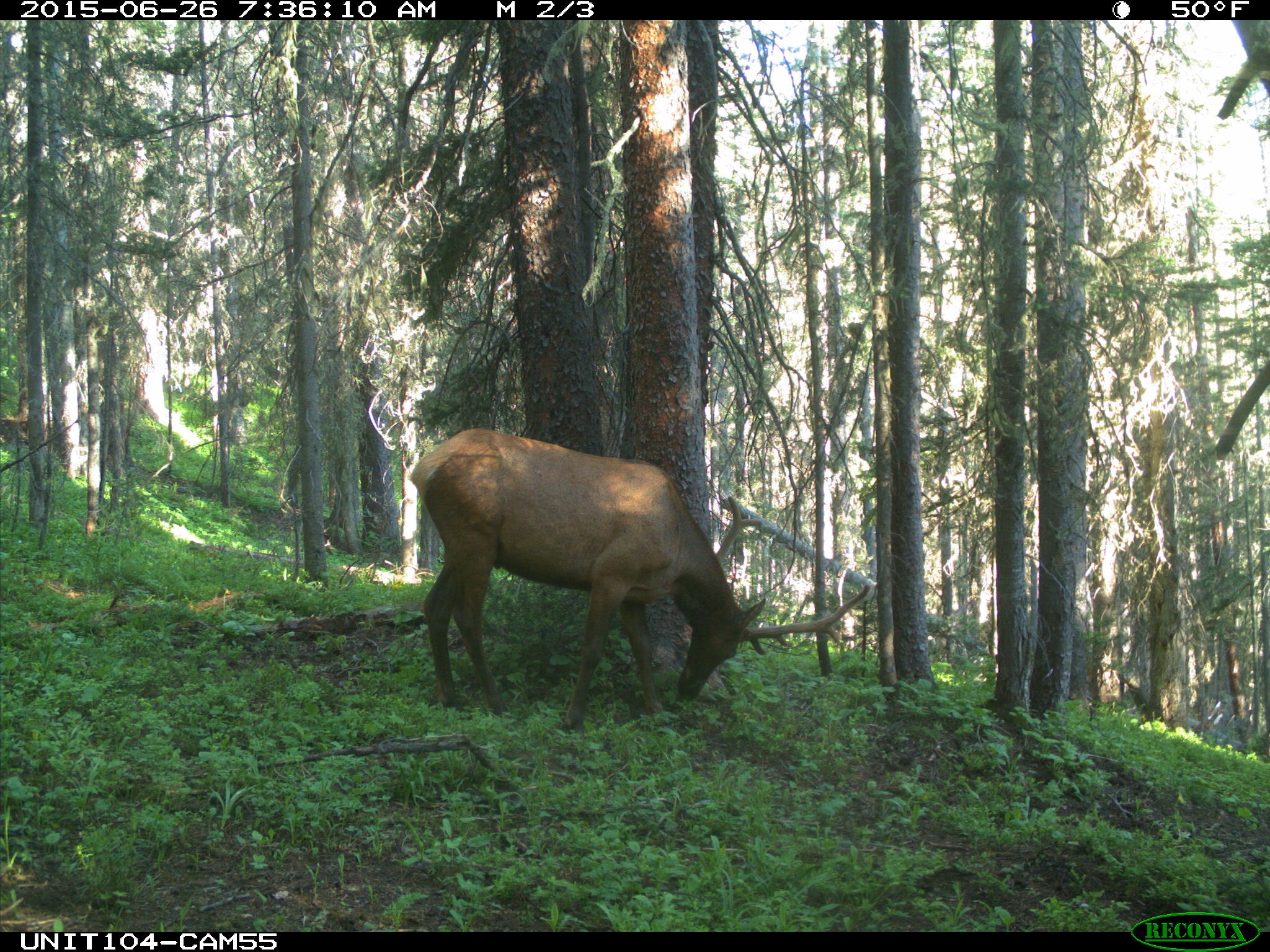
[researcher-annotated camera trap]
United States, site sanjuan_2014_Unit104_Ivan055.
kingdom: Animalia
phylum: Chordata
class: Mammalia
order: Artiodactyla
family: Cervidae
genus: Cervus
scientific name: Cervus elaphus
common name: red deer